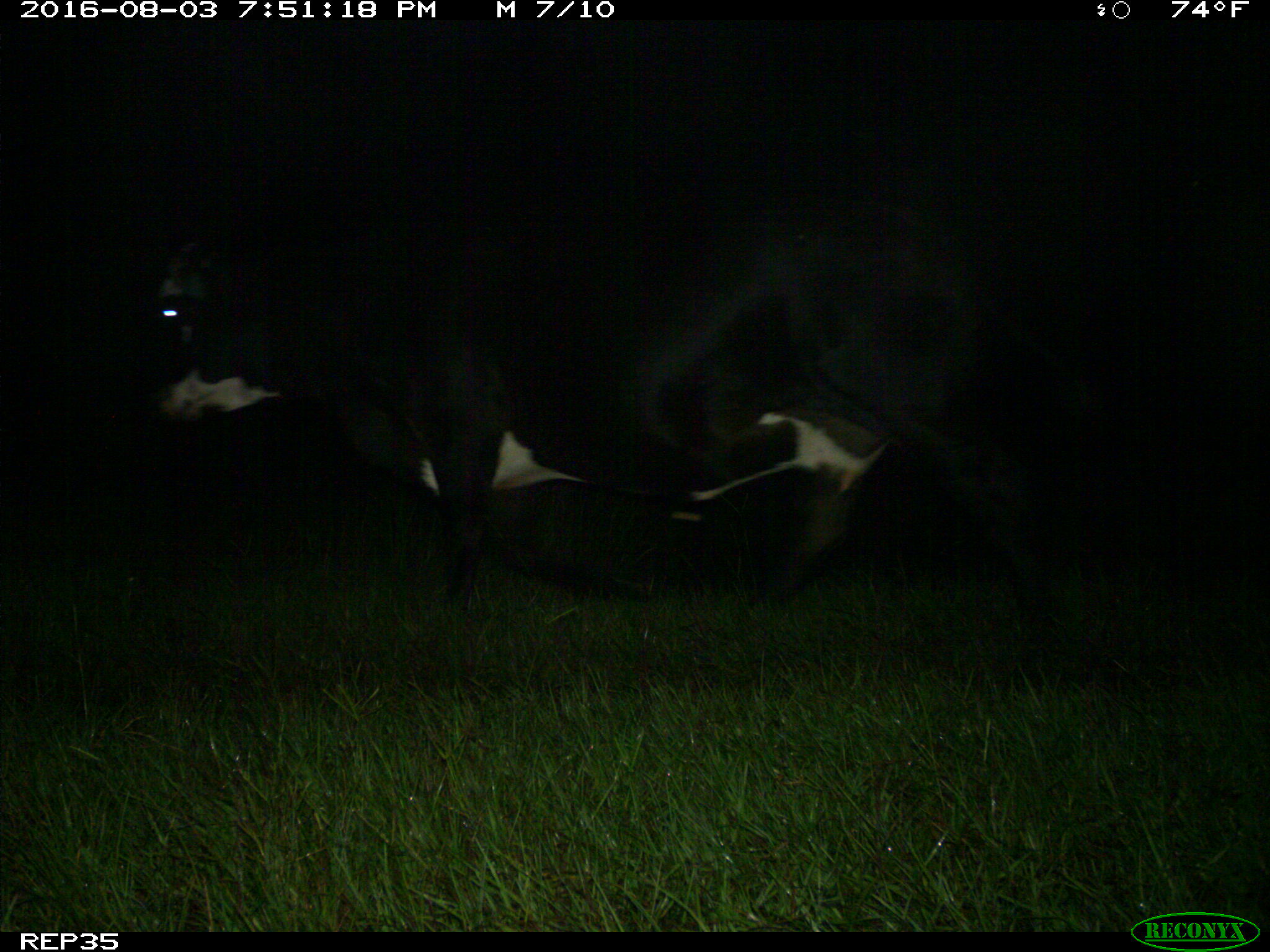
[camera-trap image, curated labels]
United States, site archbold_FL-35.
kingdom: Animalia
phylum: Chordata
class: Mammalia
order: Artiodactyla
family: Bovidae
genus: Bos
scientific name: Bos taurus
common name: domestic cow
Bos taurus (domestic cow).